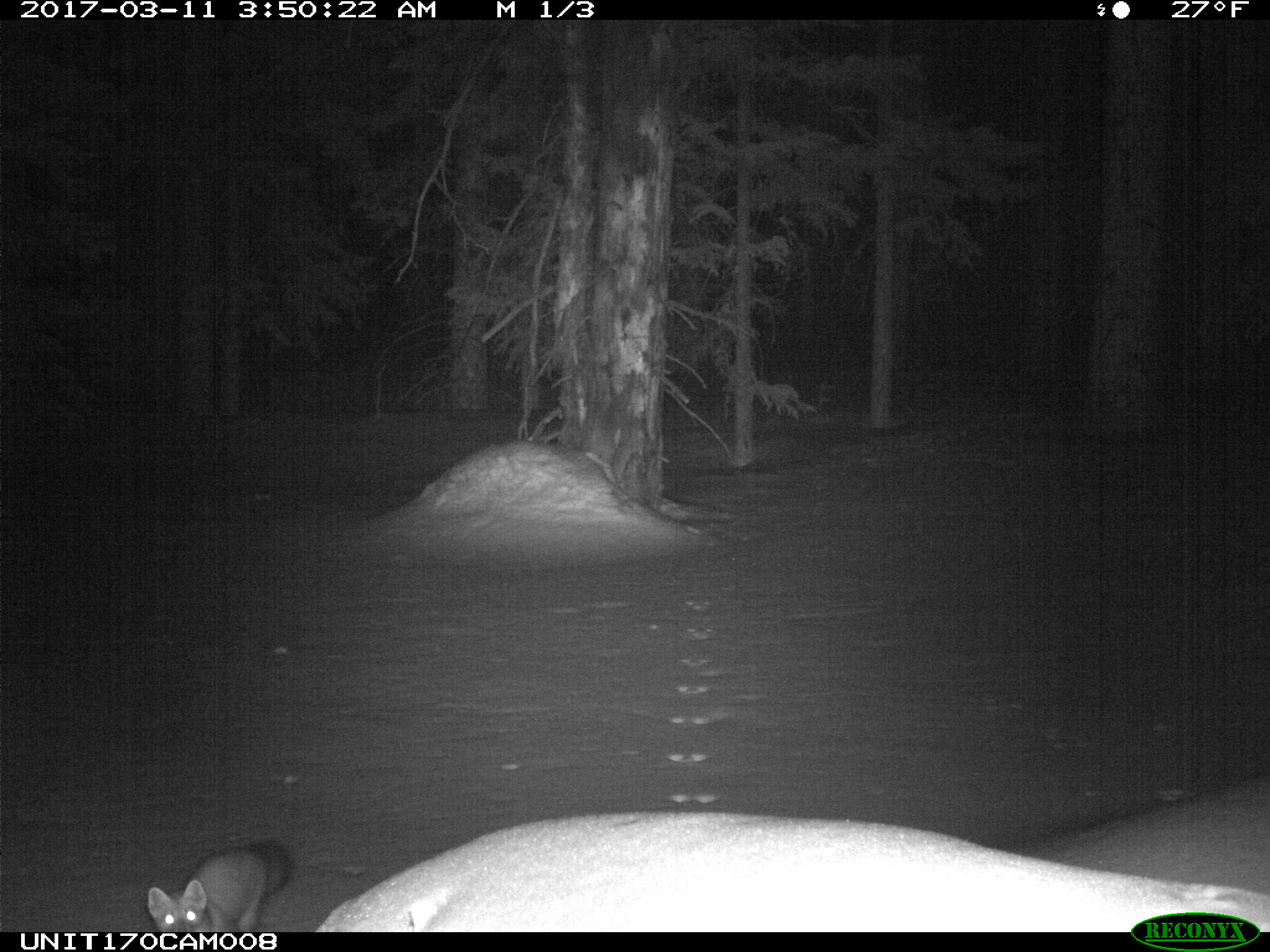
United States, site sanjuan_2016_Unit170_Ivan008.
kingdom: Animalia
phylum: Chordata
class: Mammalia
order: Carnivora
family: Mustelidae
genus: Martes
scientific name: Martes americana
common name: american marten